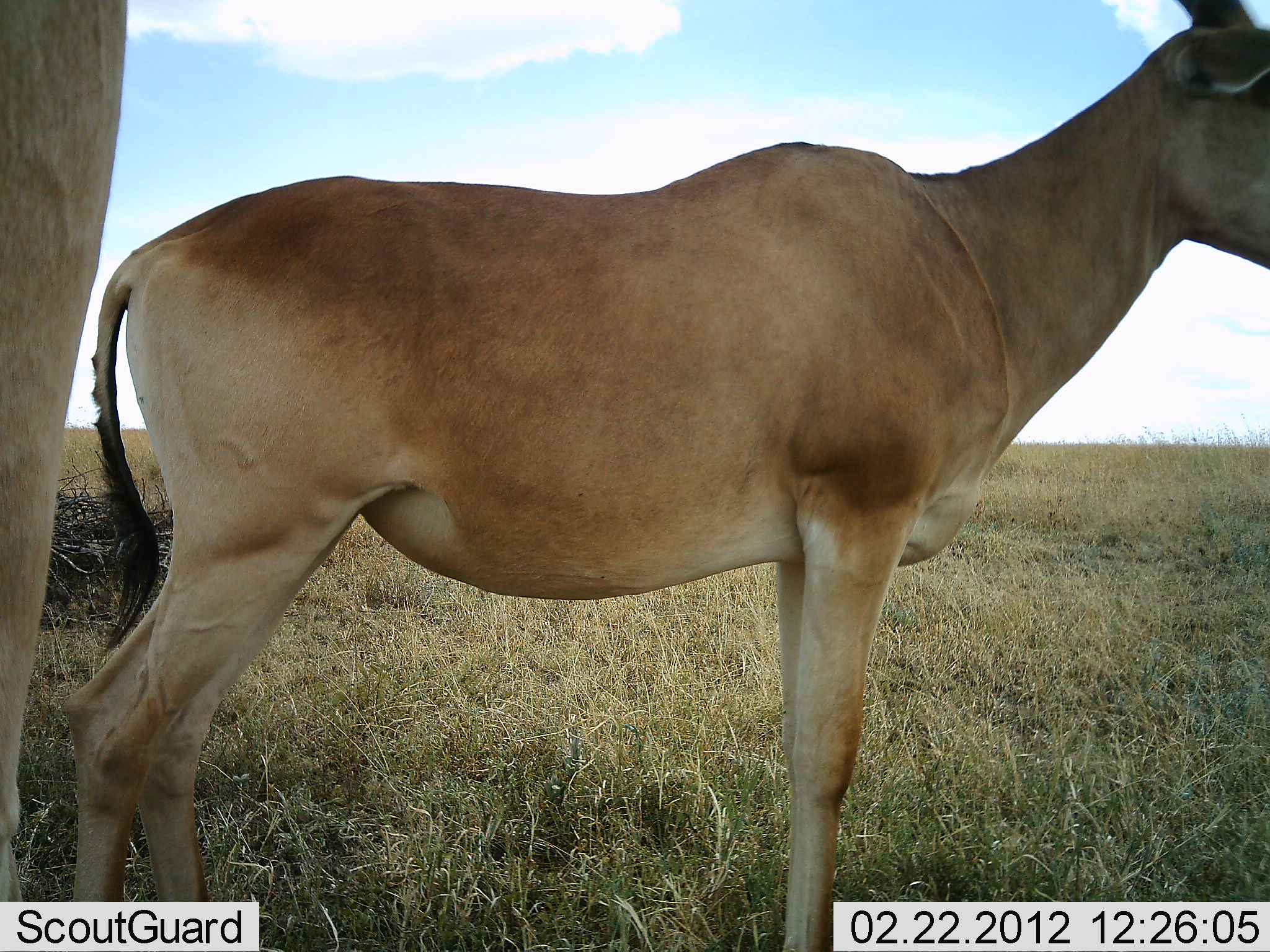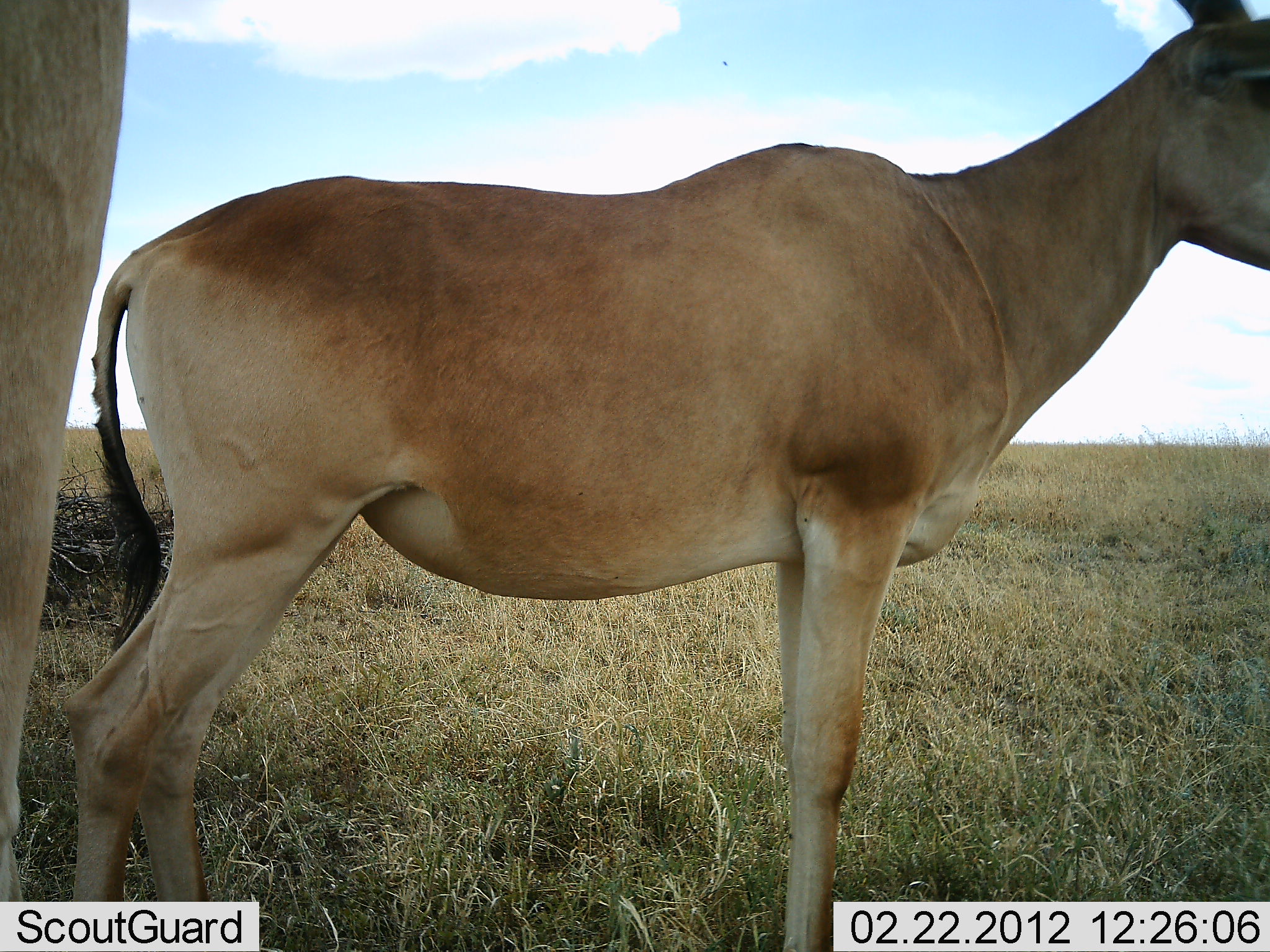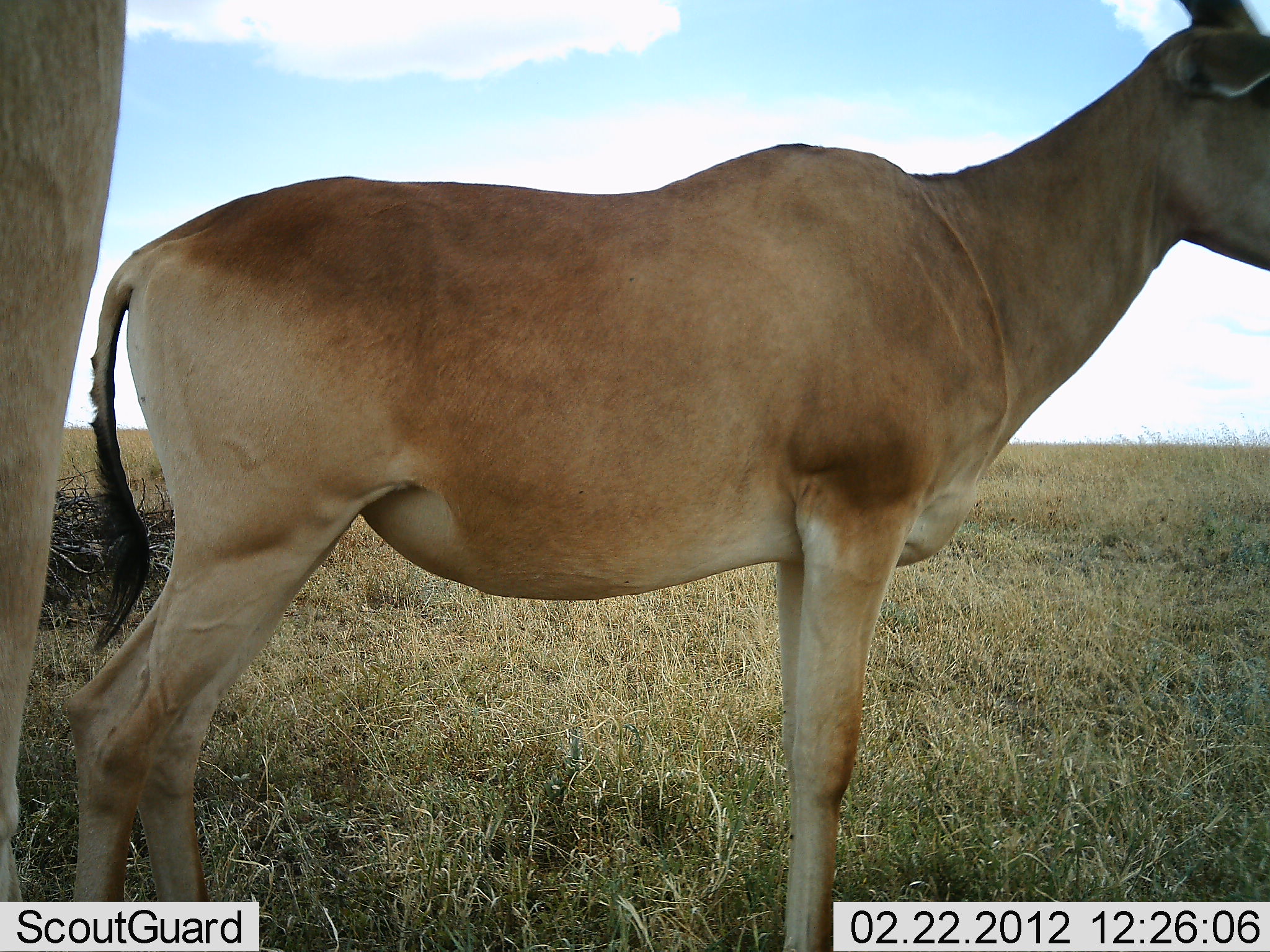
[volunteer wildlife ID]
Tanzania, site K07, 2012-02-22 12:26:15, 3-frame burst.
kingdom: Animalia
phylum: Chordata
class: Mammalia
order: Artiodactyla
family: Bovidae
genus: Alcelaphus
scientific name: Alcelaphus buselaphus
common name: hartebeest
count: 2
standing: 100%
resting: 6%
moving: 0%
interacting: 0%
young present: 6%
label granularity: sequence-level